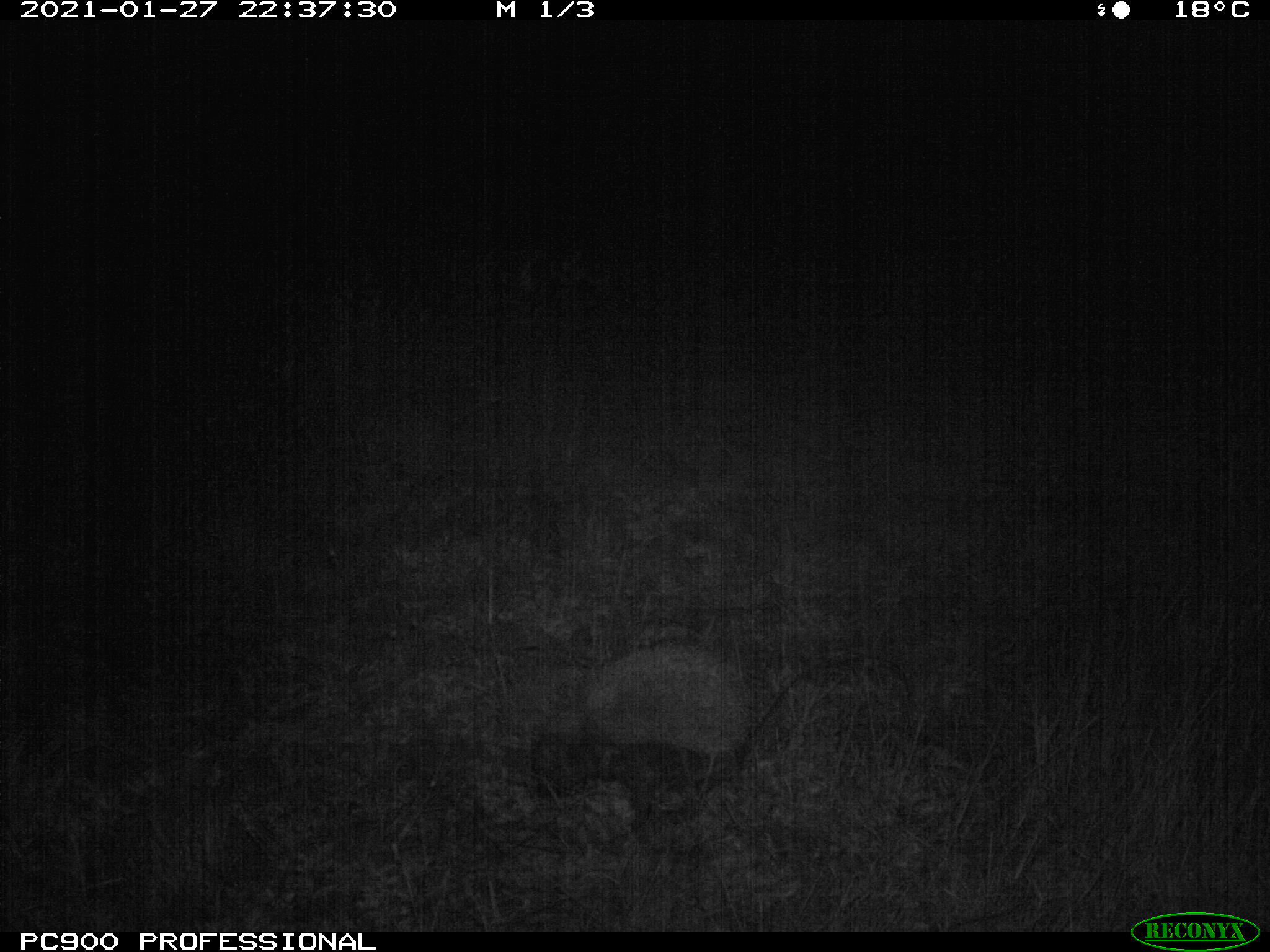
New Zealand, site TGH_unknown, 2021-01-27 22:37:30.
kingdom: Animalia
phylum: Chordata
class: Mammalia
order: Eulipotyphla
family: Erinaceidae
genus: Erinaceus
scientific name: Erinaceus europaeus europaeus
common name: european hedgehog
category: hedgehog